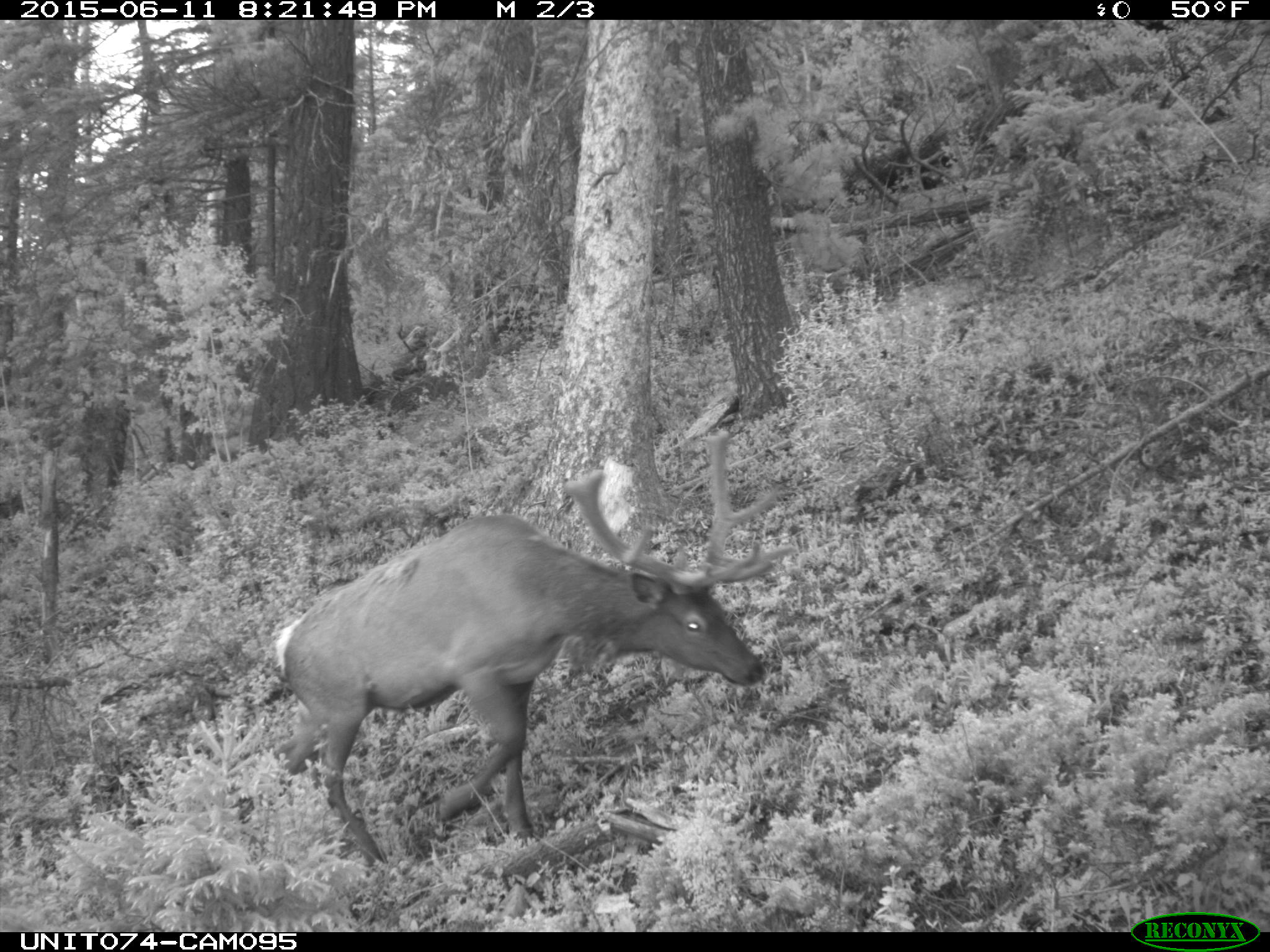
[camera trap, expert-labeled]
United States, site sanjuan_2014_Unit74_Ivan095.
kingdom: Animalia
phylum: Chordata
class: Mammalia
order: Artiodactyla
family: Cervidae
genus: Cervus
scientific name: Cervus elaphus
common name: red deer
Cervus elaphus (red deer).